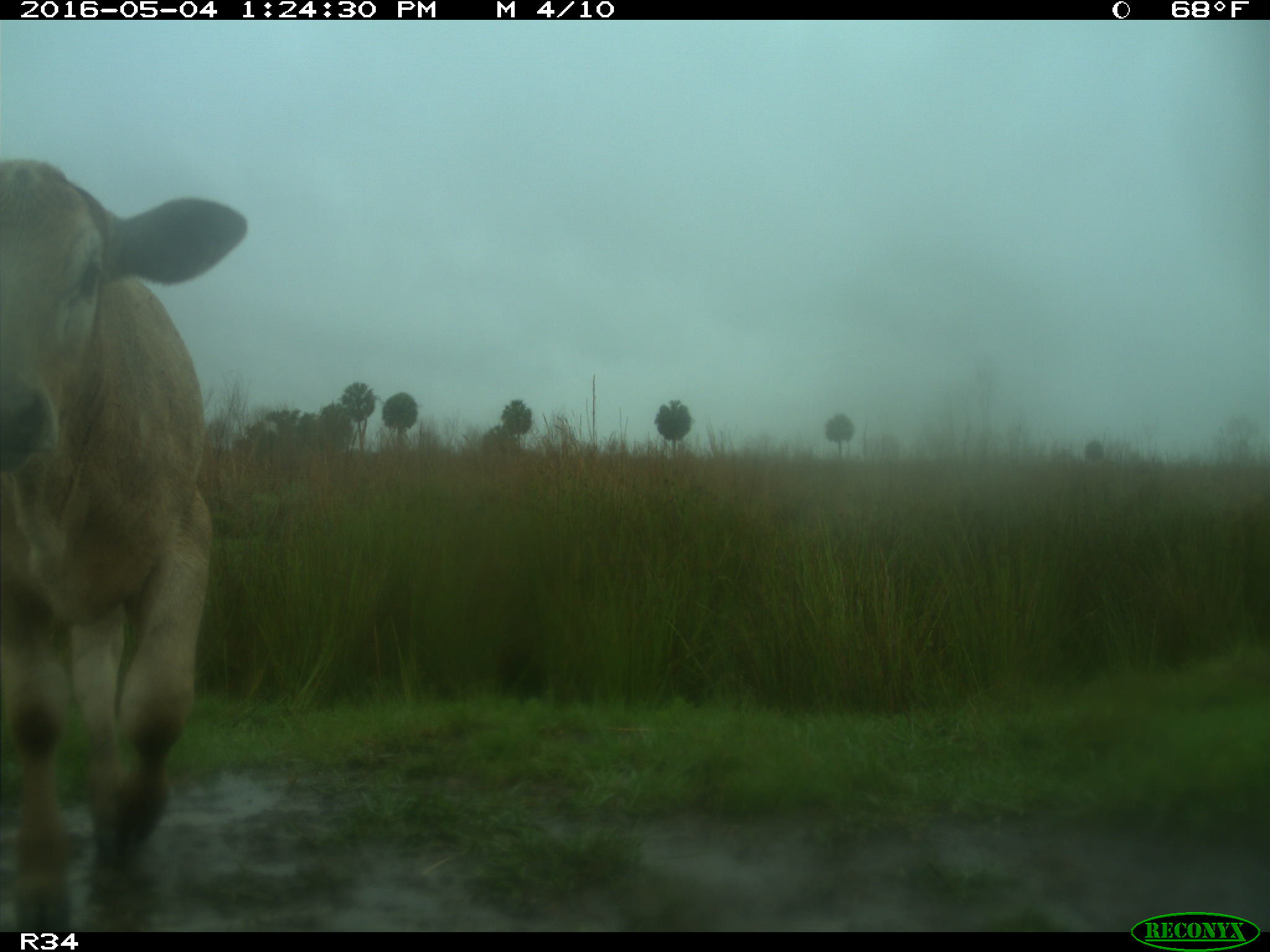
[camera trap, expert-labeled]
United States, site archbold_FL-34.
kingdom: Animalia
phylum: Chordata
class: Mammalia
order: Artiodactyla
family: Bovidae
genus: Bos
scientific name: Bos taurus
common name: domestic cow